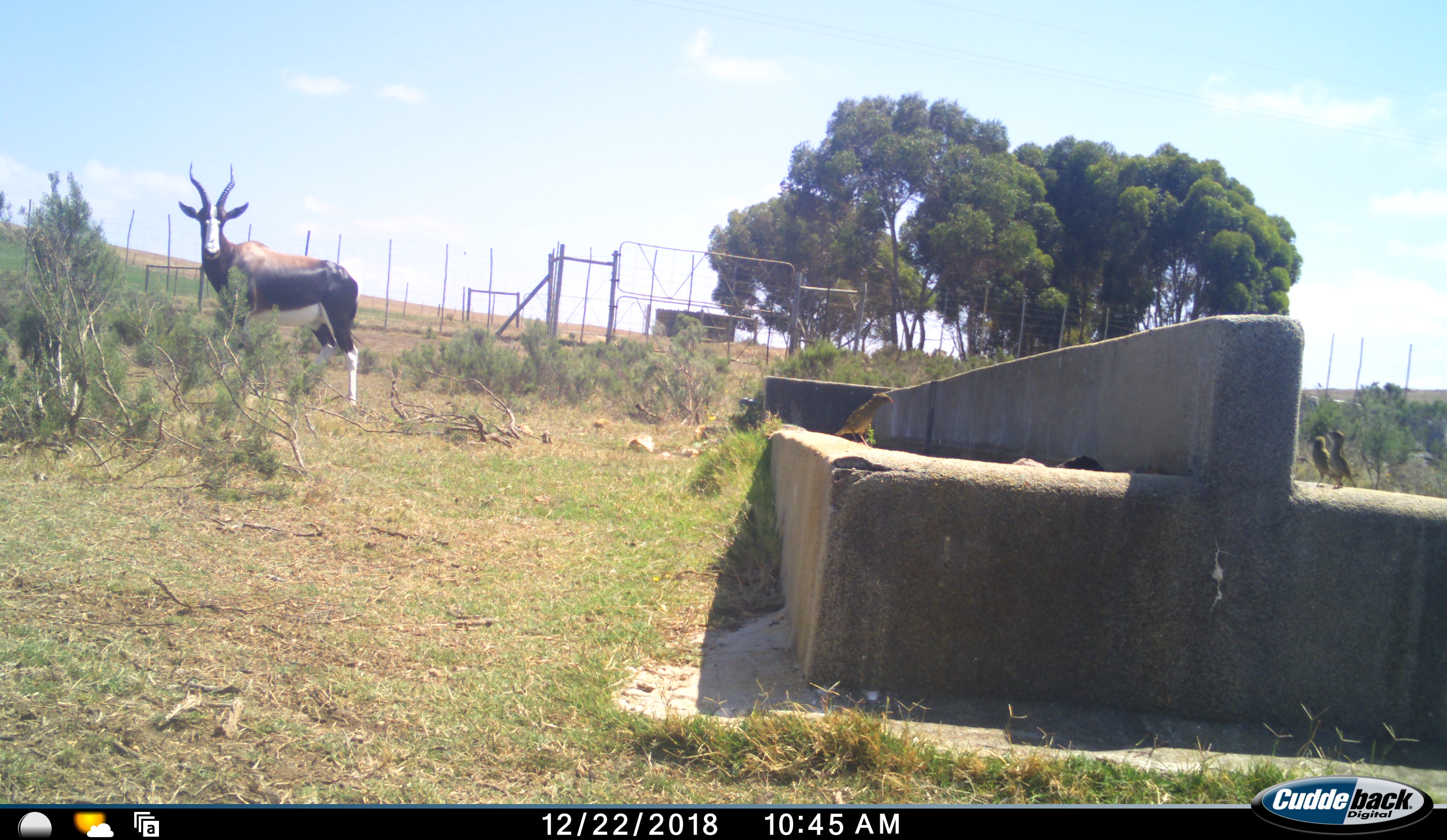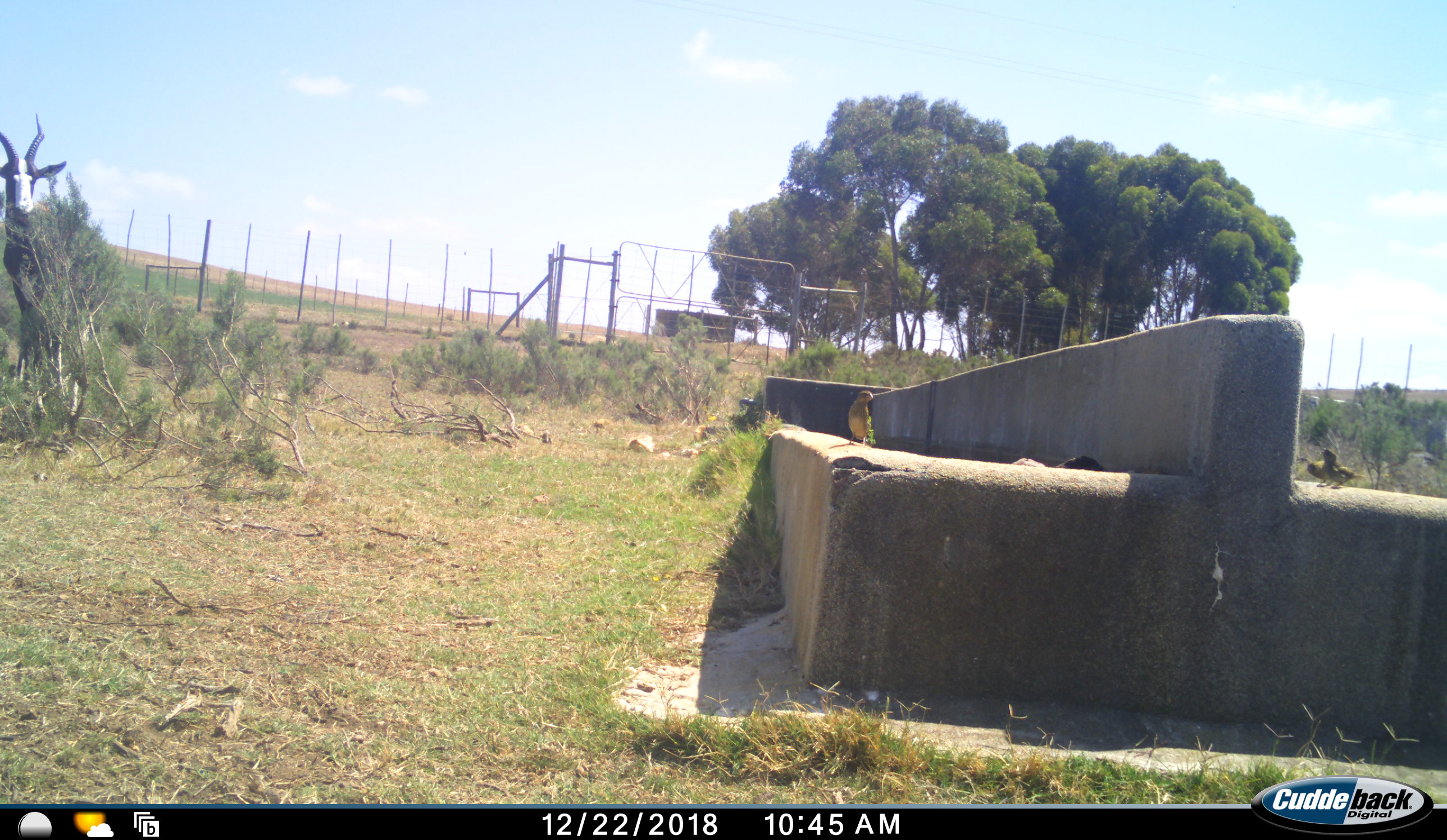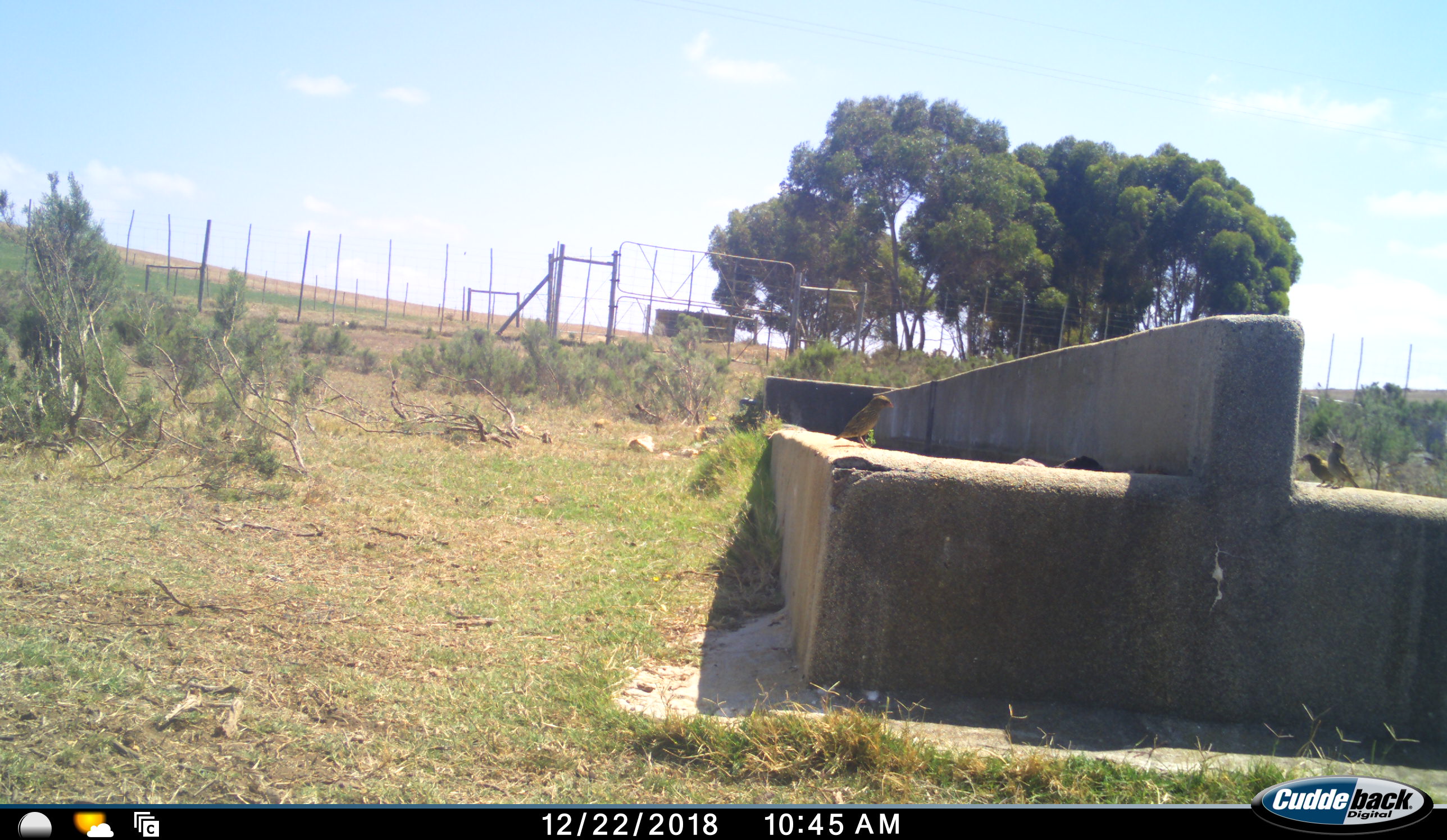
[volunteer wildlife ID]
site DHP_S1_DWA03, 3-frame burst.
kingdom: Animalia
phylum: Chordata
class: Aves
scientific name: Aves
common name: bird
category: birdother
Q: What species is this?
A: Birdother (bird) (Aves).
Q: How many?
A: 3.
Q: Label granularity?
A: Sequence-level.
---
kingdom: Animalia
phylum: Chordata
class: Mammalia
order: Artiodactyla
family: Bovidae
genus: Damaliscus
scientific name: Damaliscus pygargus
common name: bontebok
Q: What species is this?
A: Bontebok (Damaliscus pygargus).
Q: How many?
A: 1.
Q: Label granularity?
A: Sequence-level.